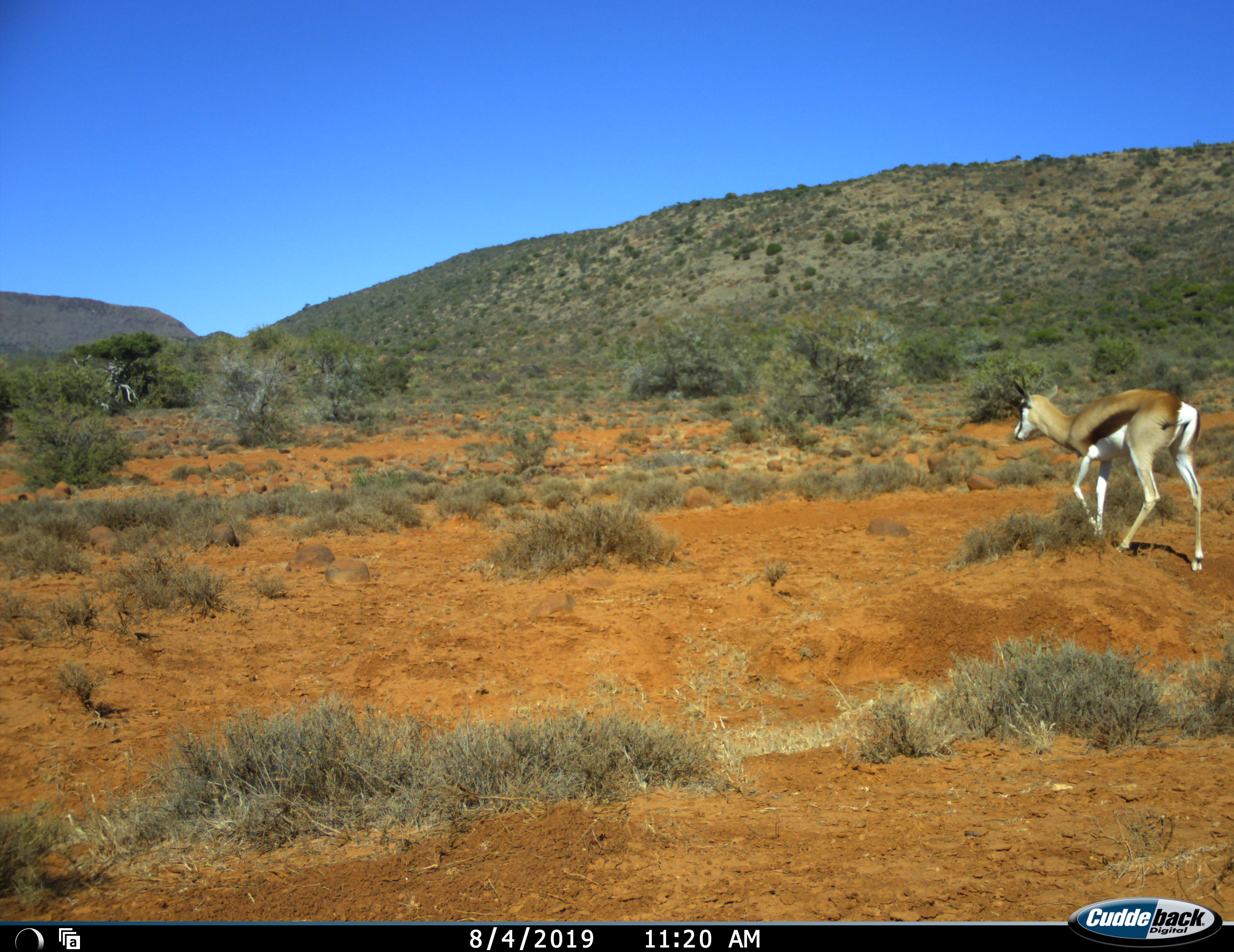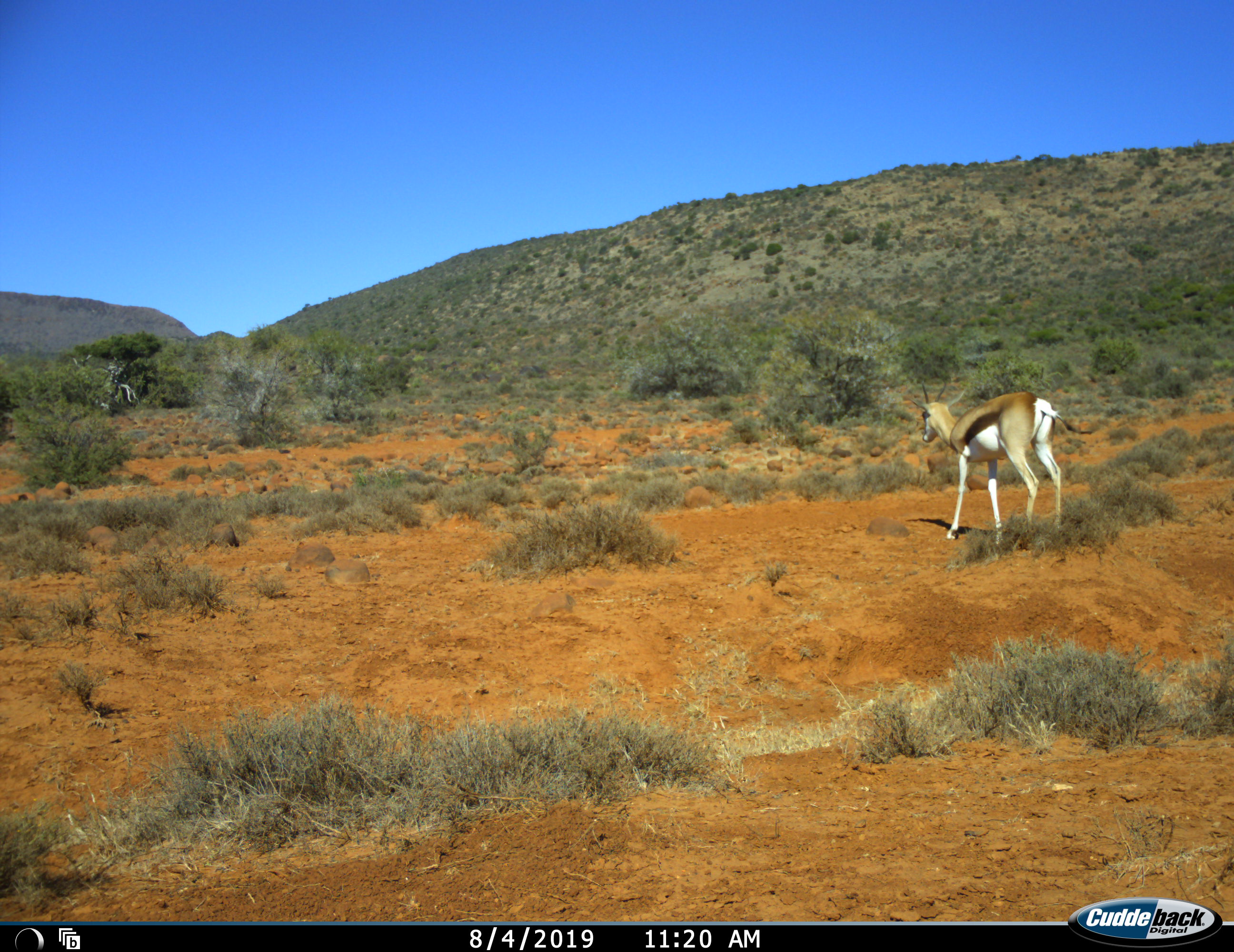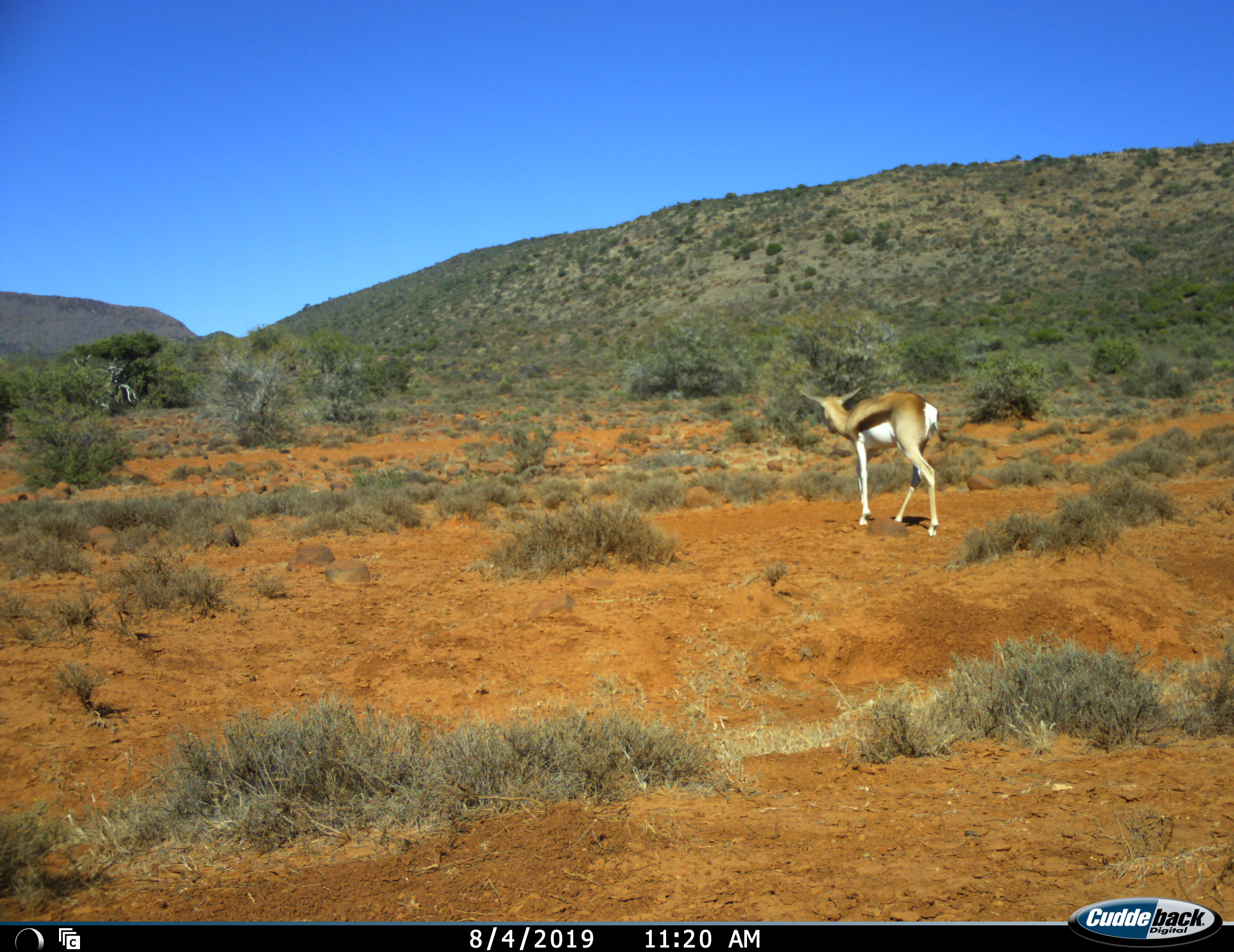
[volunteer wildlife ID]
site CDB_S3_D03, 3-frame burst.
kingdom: Animalia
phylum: Chordata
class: Mammalia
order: Artiodactyla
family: Bovidae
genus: Antidorcas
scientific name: Antidorcas marsupialis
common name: springbok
Springbok (Antidorcas marsupialis), count 1. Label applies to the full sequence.